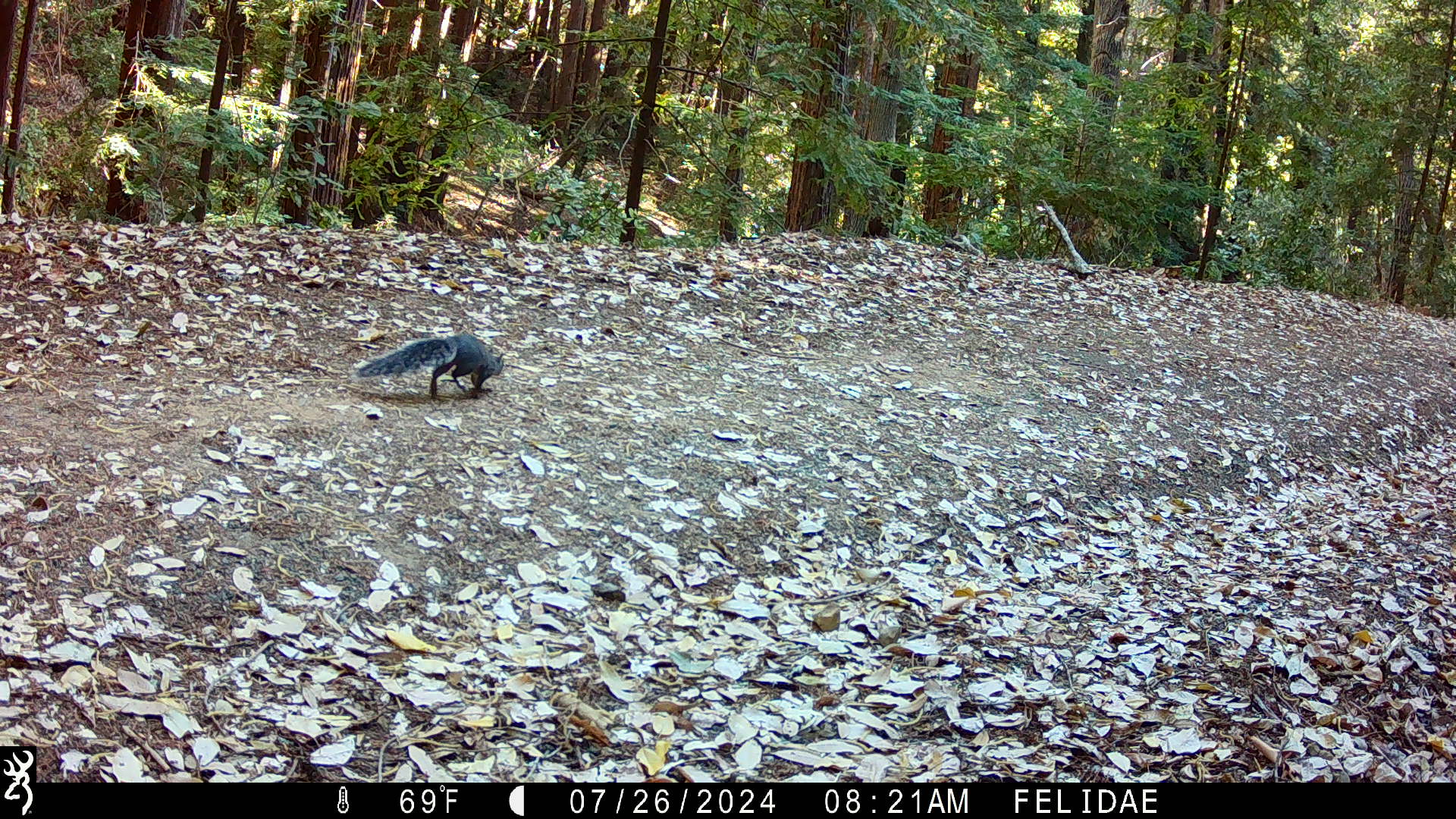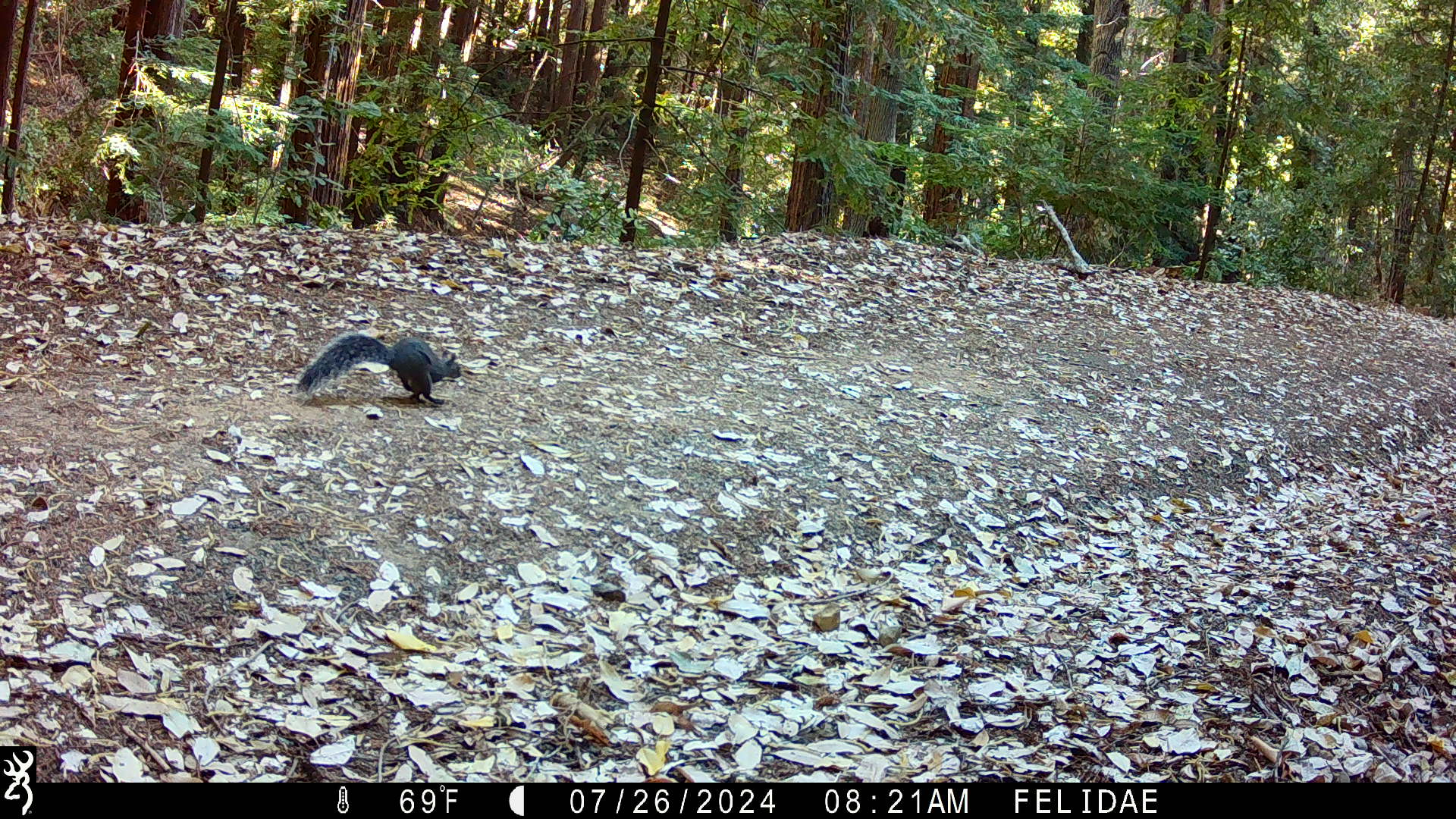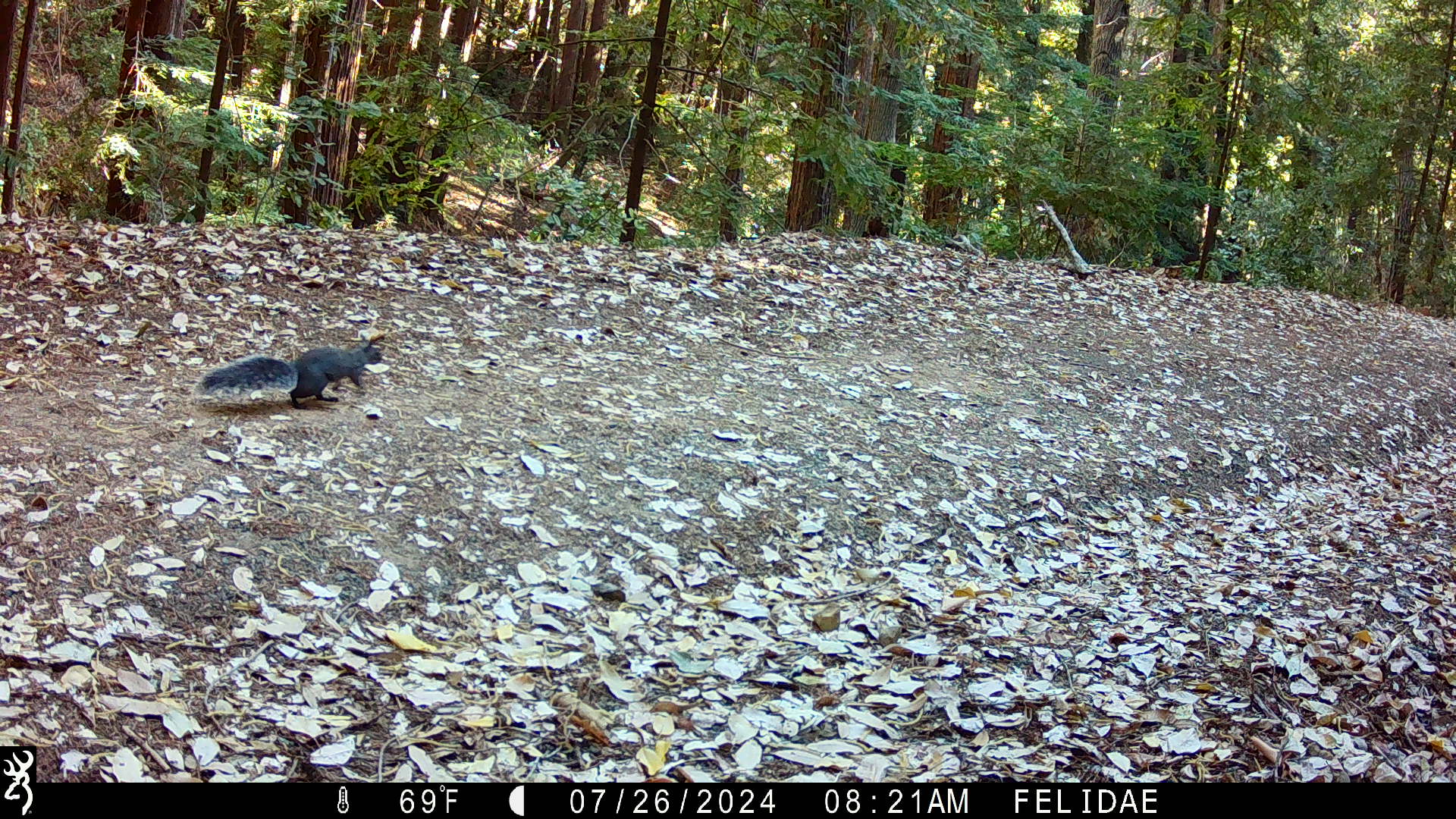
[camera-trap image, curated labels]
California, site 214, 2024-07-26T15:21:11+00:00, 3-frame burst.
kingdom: Animalia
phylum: Chordata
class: Mammalia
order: Rodentia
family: Sciuridae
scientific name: Sciuridae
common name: squirrel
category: unknown squirrel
Unknown squirrel (squirrel) (Sciuridae).